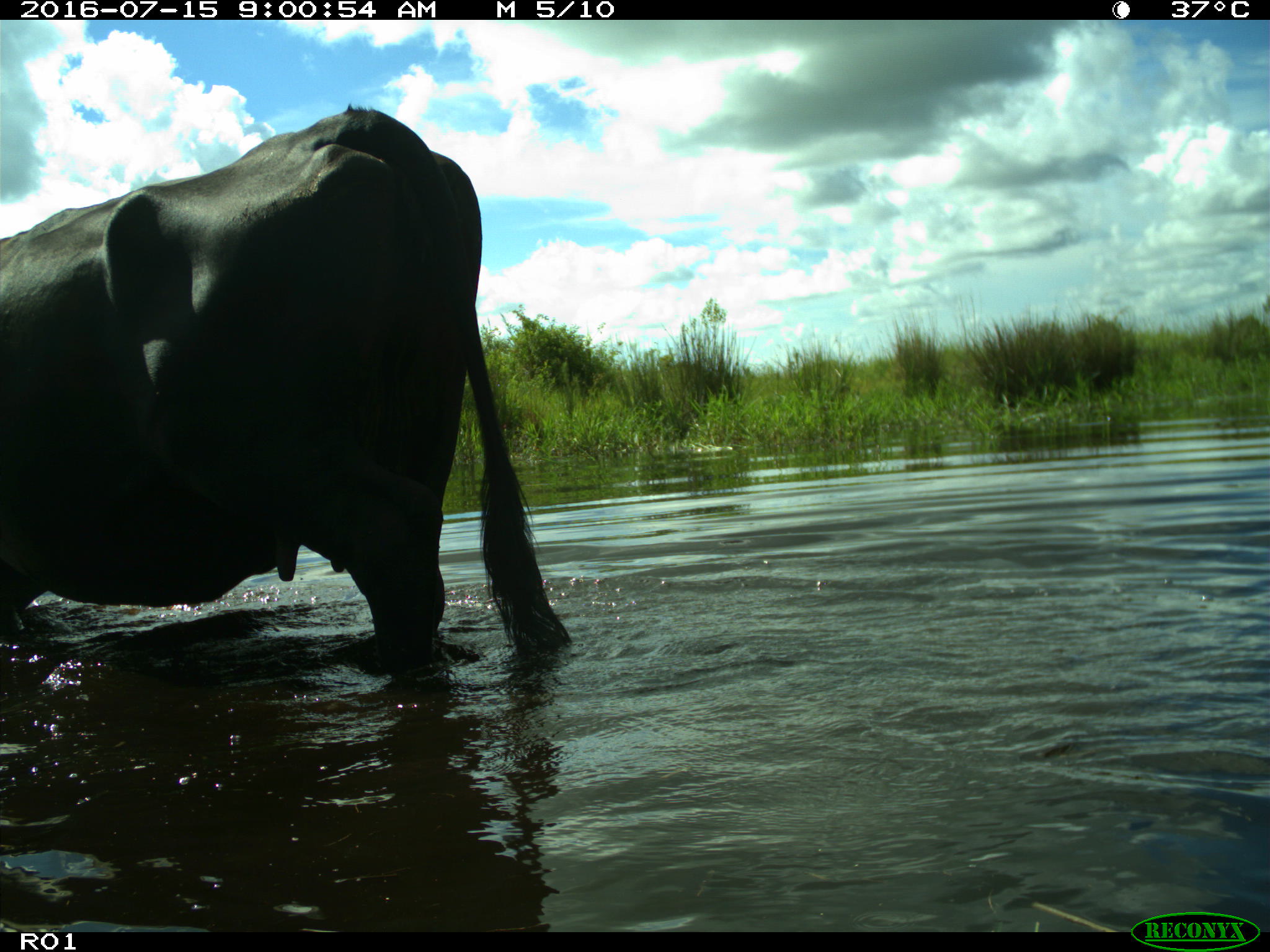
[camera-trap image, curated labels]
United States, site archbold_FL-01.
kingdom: Animalia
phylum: Chordata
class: Mammalia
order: Artiodactyla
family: Bovidae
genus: Bos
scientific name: Bos taurus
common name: domestic cow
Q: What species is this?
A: Bos taurus (domestic cow).